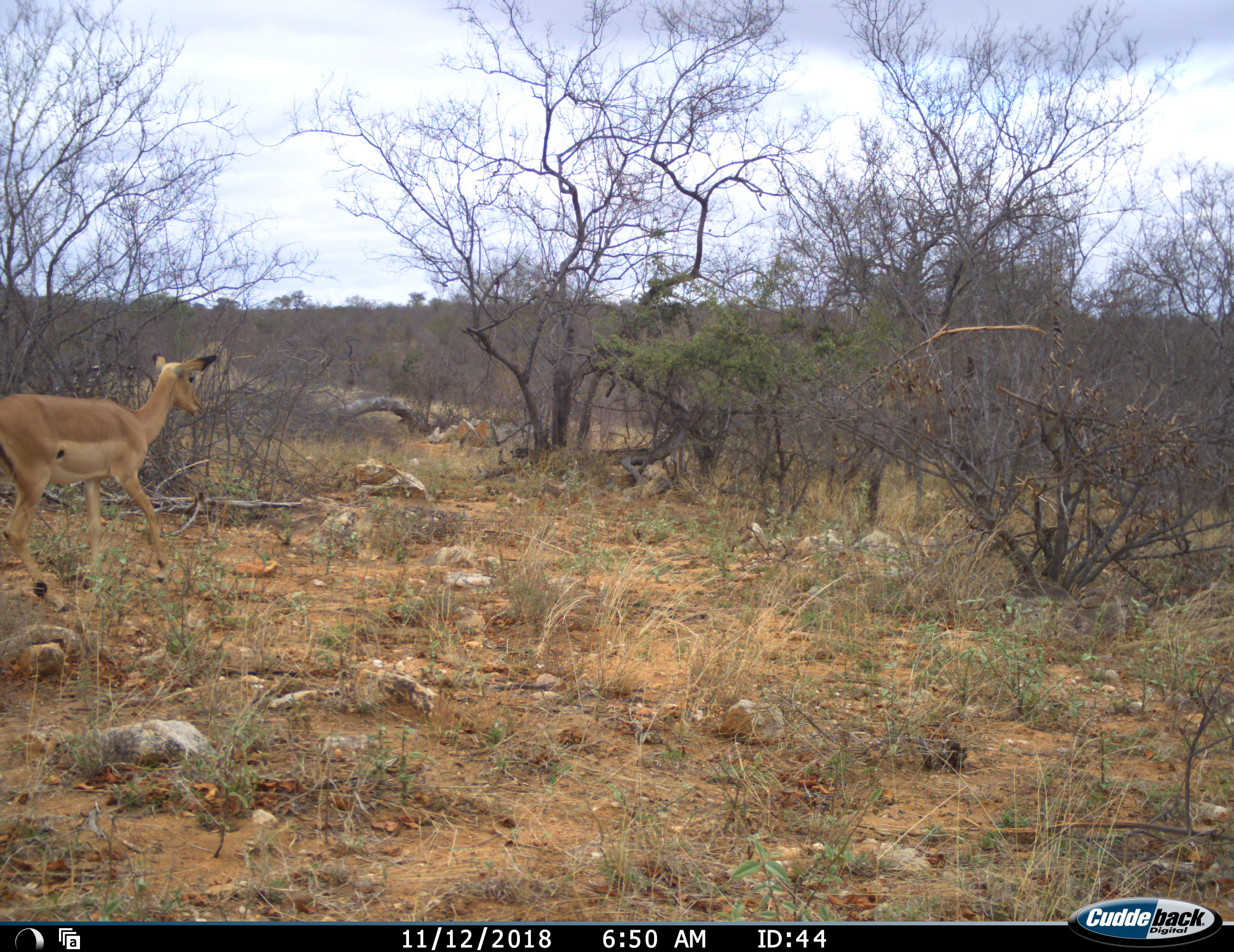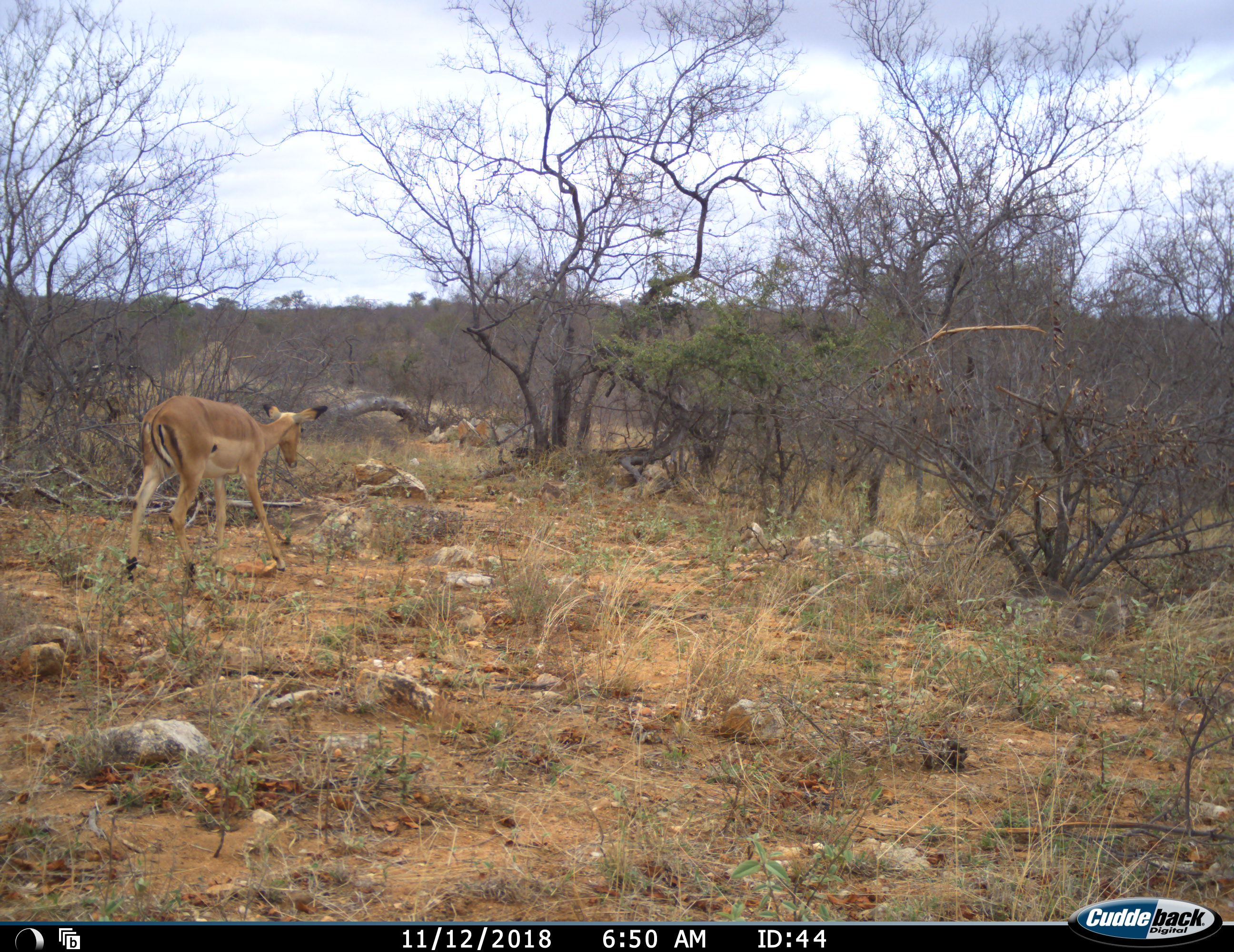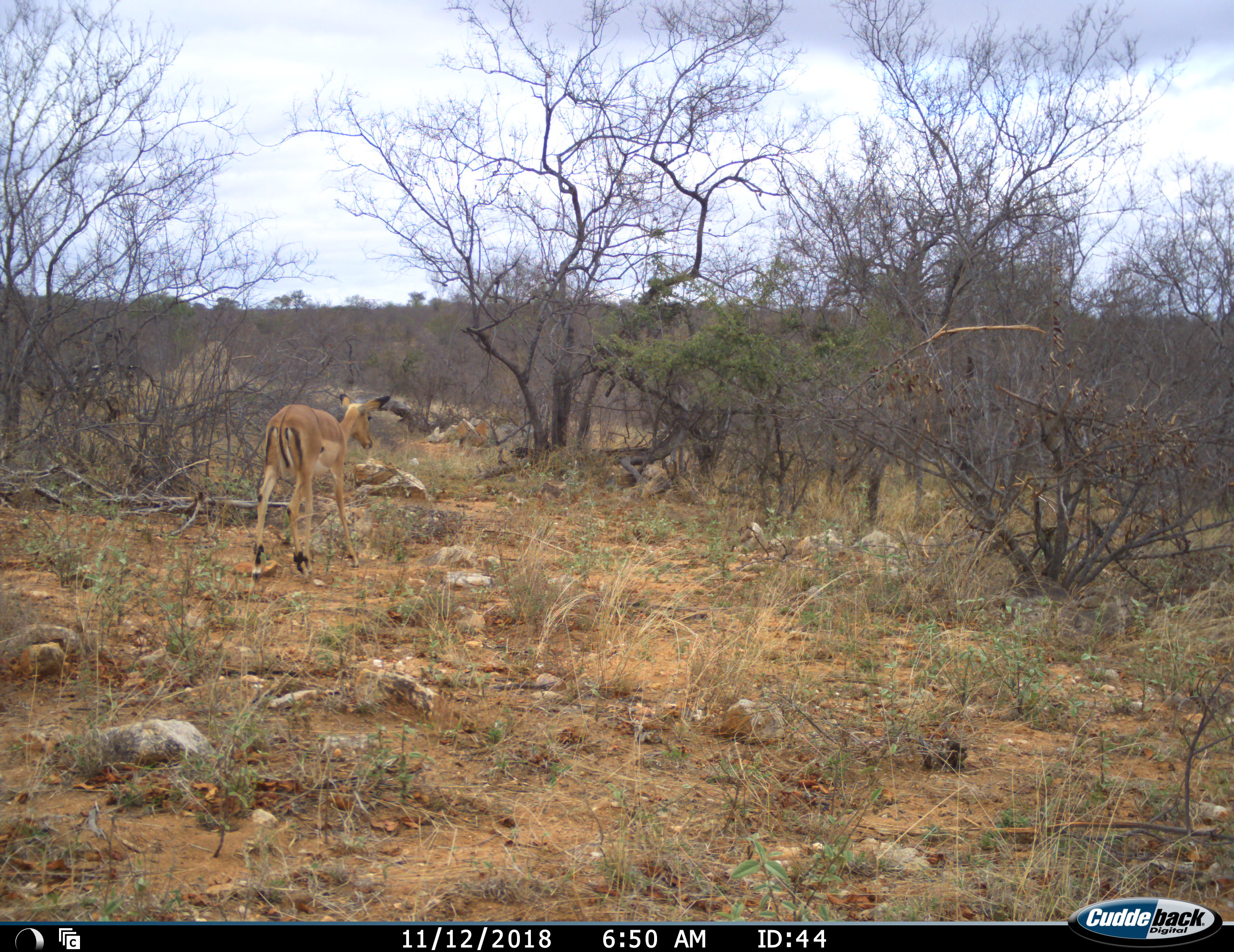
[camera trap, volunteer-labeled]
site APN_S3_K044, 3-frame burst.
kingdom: Animalia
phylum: Chordata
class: Mammalia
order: Artiodactyla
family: Bovidae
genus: Aepyceros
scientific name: Aepyceros melampus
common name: impala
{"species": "impala (Aepyceros melampus)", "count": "1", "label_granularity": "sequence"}